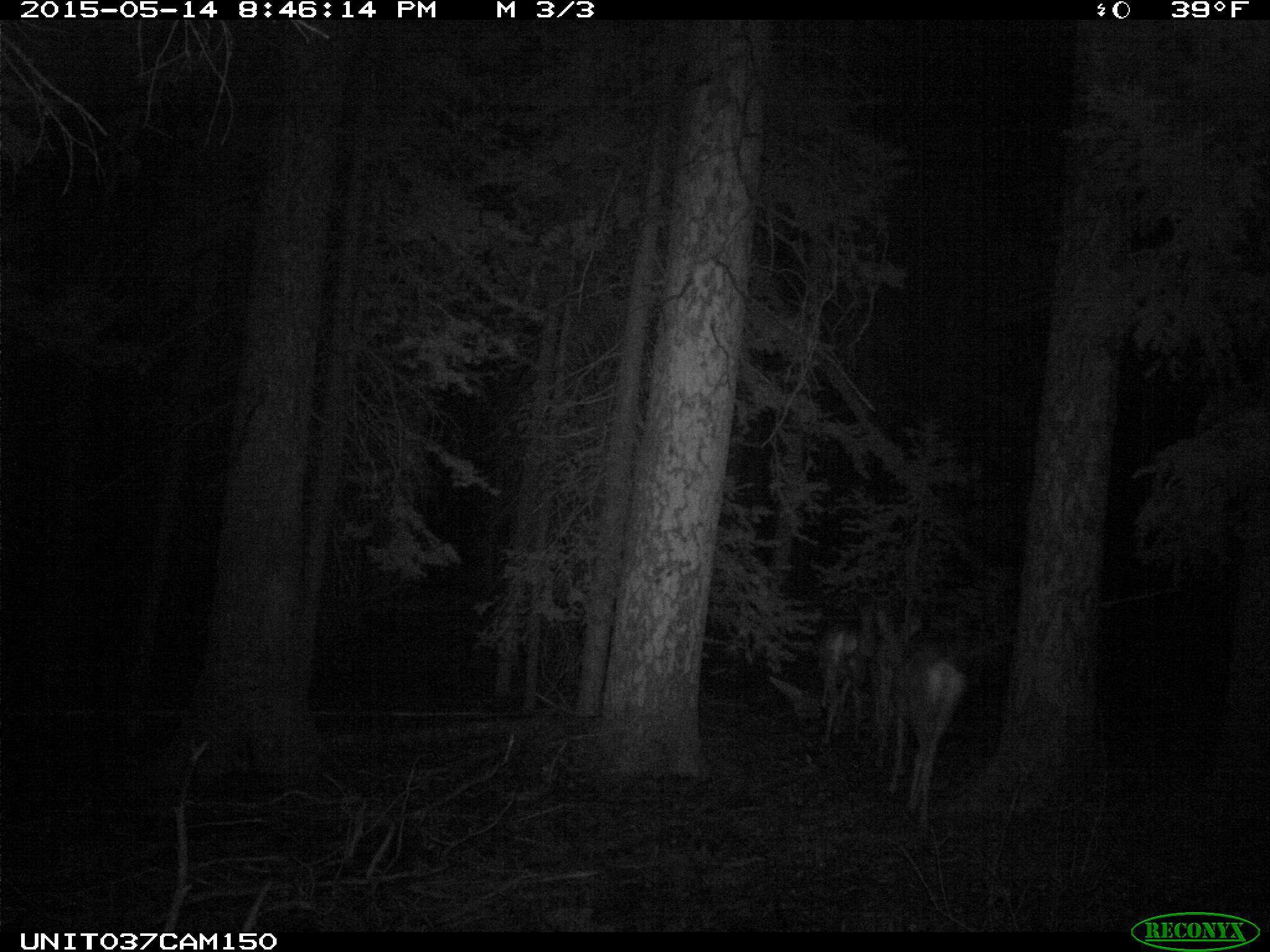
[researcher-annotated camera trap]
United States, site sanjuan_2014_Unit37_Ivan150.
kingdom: Animalia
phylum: Chordata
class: Mammalia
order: Artiodactyla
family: Cervidae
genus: Odocoileus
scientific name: Odocoileus hemionus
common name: mule deer